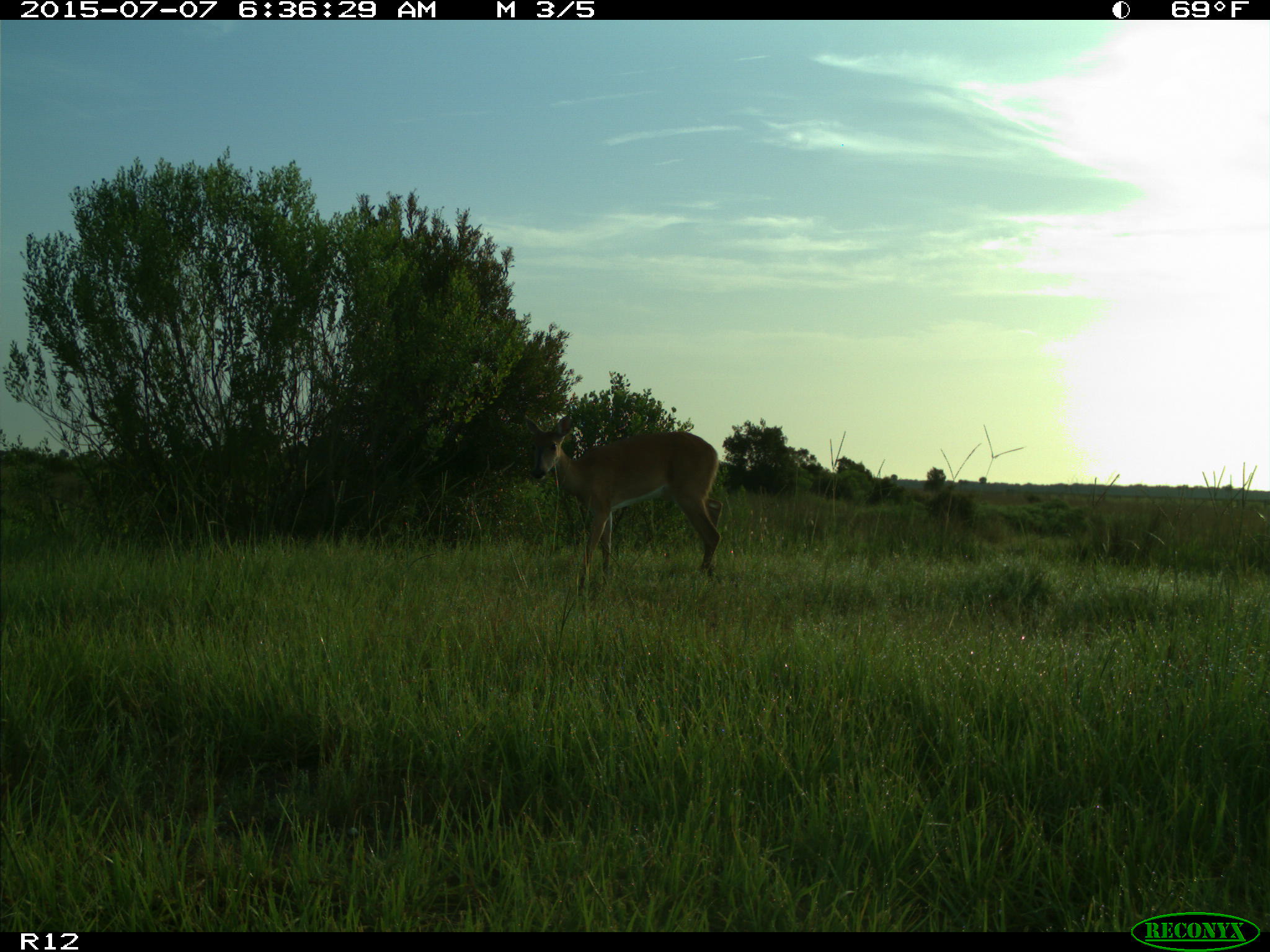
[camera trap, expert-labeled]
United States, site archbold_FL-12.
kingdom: Animalia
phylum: Chordata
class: Mammalia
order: Artiodactyla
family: Cervidae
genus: Odocoileus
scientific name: Odocoileus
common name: deer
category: unidentified deer